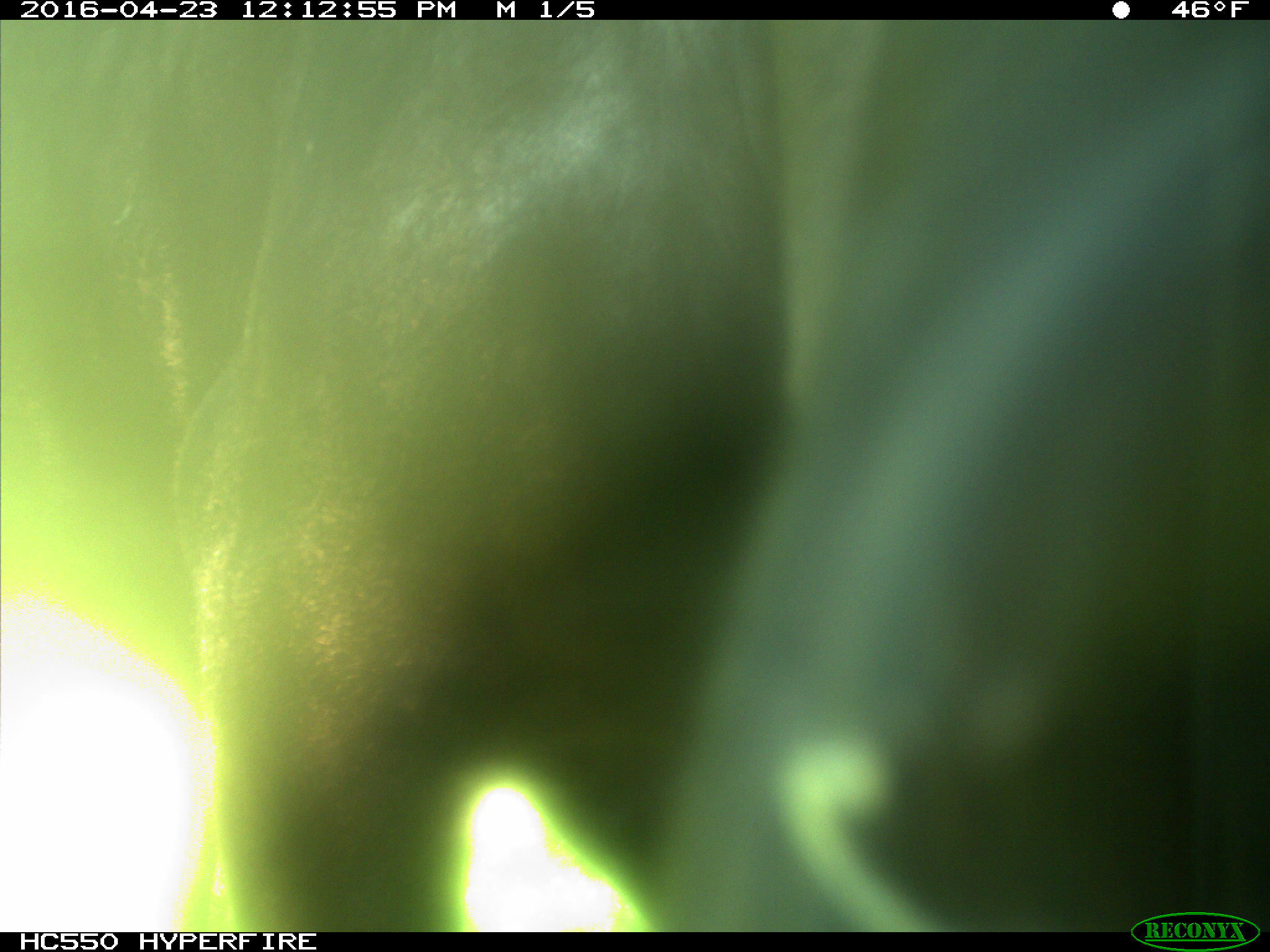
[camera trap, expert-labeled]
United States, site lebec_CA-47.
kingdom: Animalia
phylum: Chordata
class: Mammalia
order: Artiodactyla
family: Bovidae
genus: Bos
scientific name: Bos taurus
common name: domestic cow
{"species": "Bos taurus (domestic cow)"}